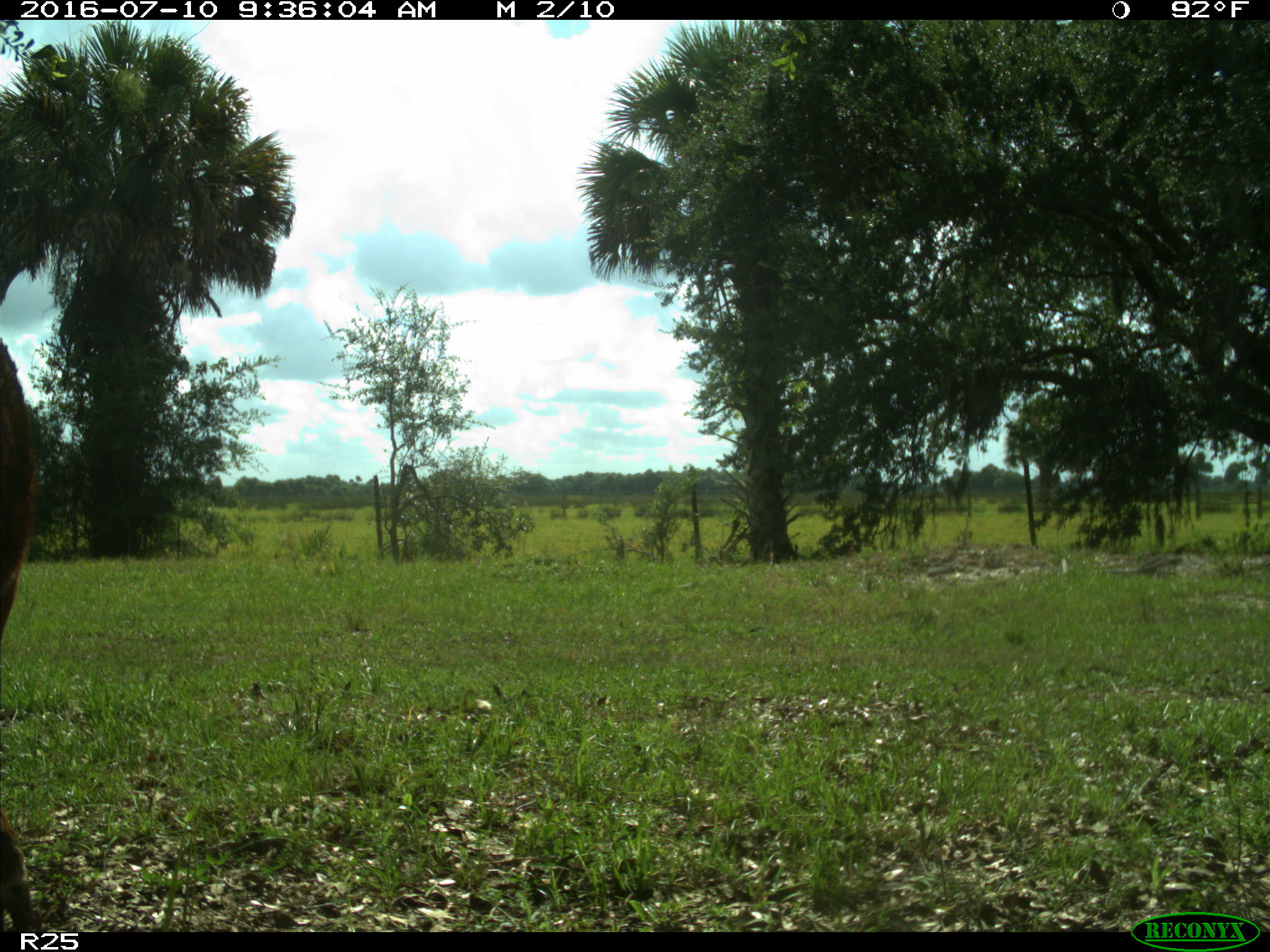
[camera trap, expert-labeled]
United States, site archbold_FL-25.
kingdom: Animalia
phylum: Chordata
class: Mammalia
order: Artiodactyla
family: Bovidae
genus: Bos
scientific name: Bos taurus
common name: domestic cow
Bos taurus (domestic cow).